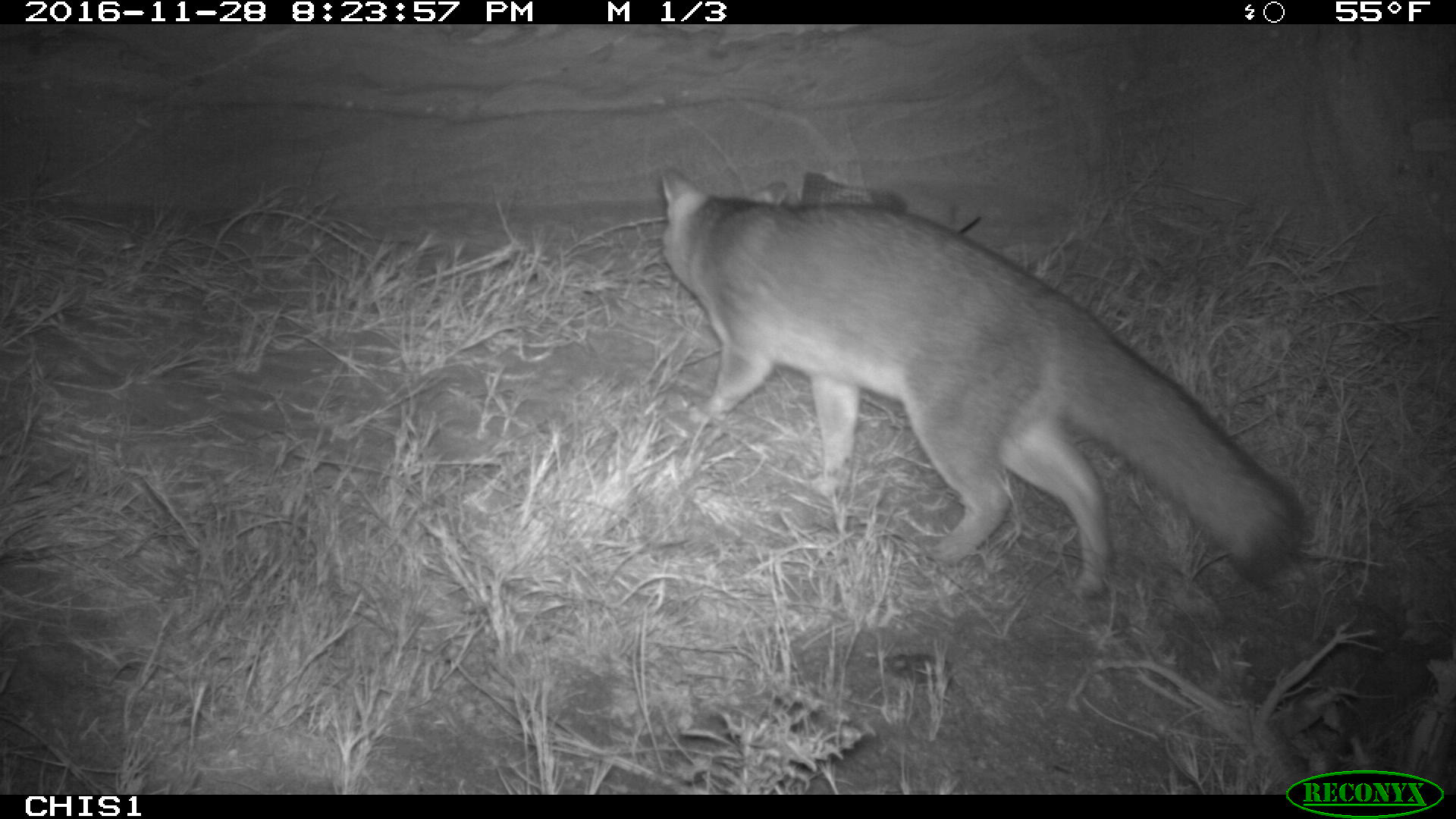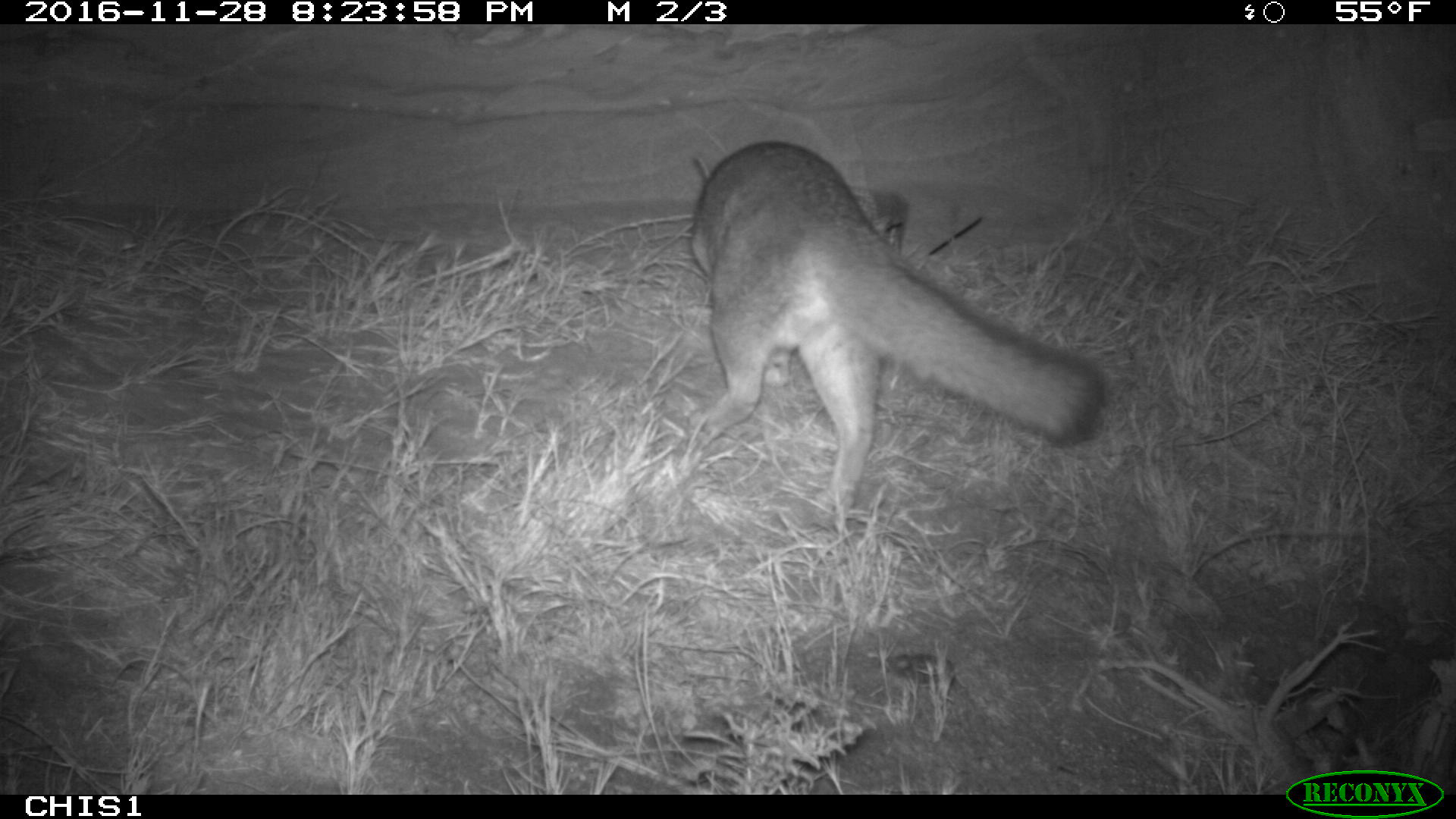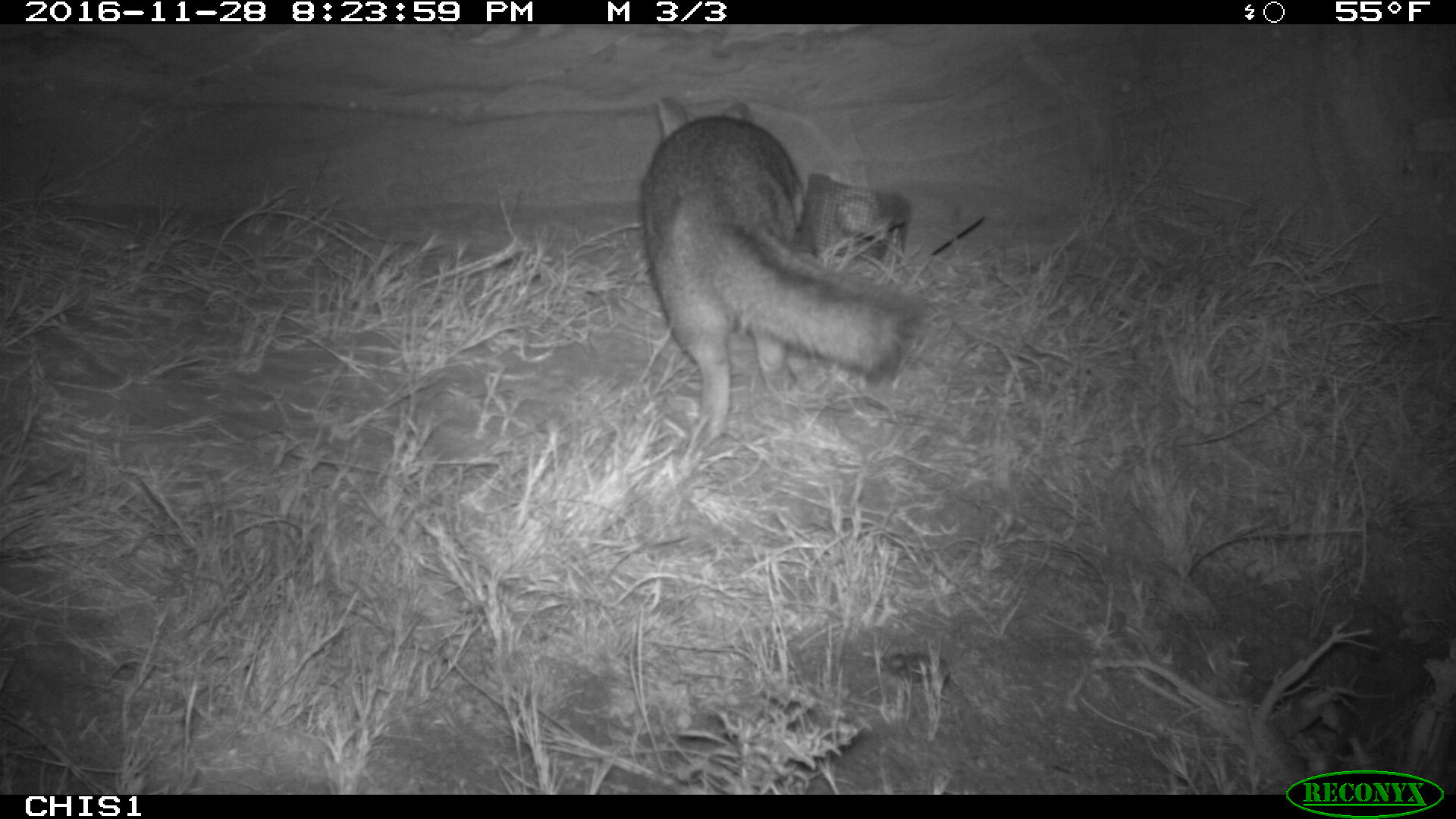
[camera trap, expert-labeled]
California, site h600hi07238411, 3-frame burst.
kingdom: Animalia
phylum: Chordata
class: Mammalia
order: Carnivora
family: Canidae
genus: Urocyon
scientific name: Urocyon littoralis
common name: island fox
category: fox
Fox (island fox) (Urocyon littoralis).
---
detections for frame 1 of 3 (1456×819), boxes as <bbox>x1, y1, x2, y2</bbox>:
fox: <bbox>661, 165, 1309, 604</bbox>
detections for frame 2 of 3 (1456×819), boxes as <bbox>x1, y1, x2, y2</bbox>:
fox: <bbox>689, 140, 1105, 510</bbox>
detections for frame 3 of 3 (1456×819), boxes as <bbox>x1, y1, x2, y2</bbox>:
fox: <bbox>642, 93, 918, 444</bbox>